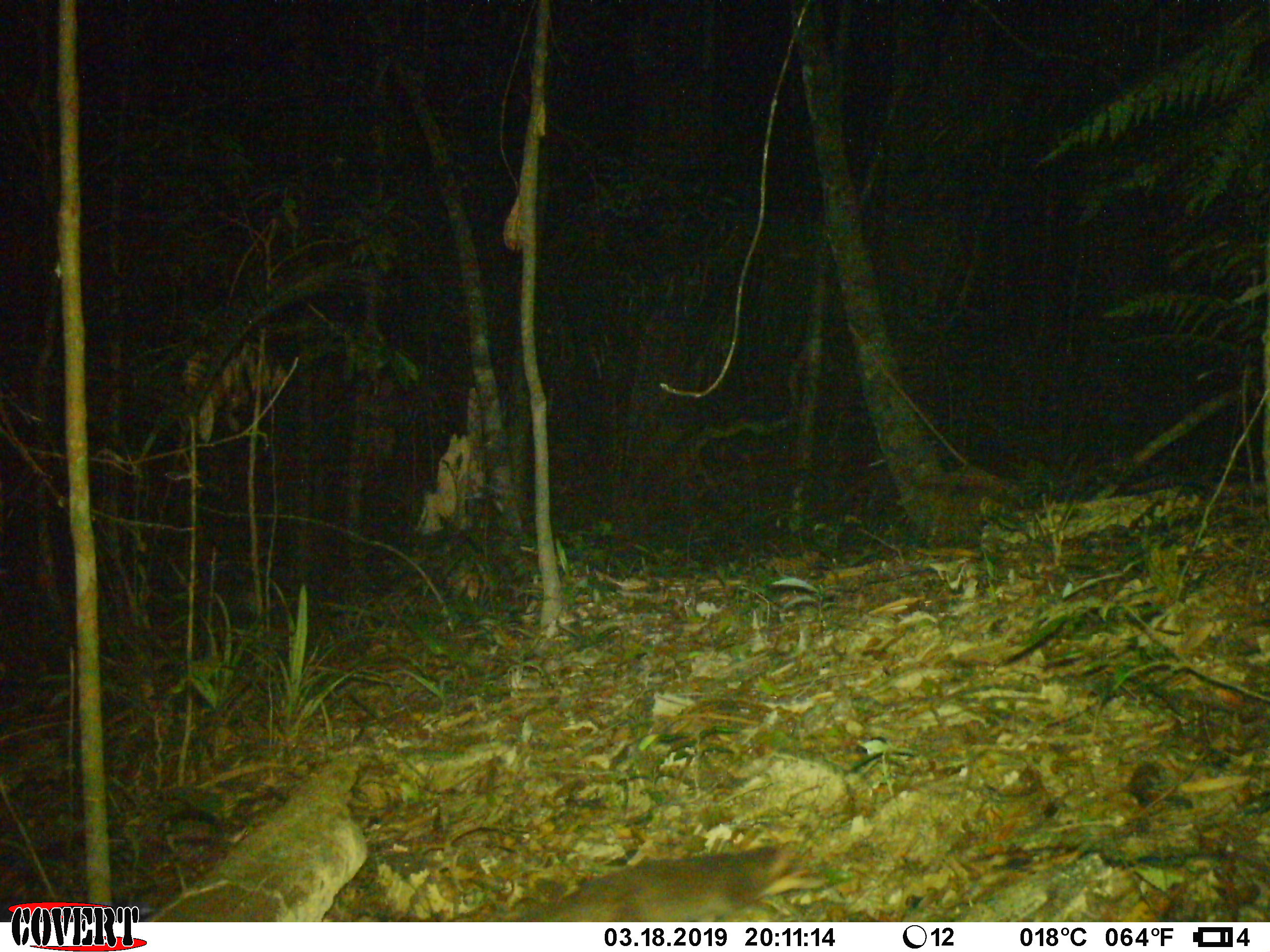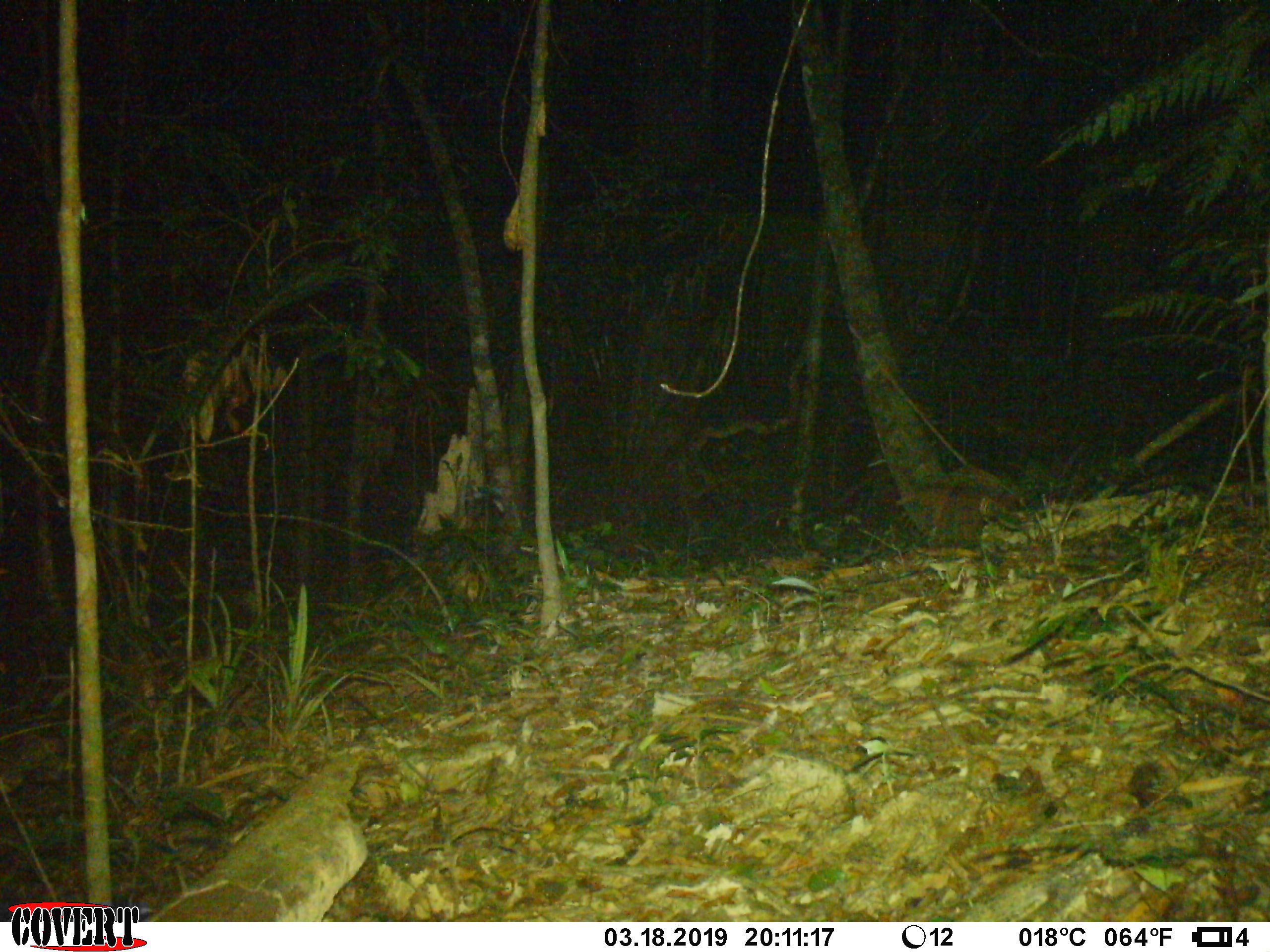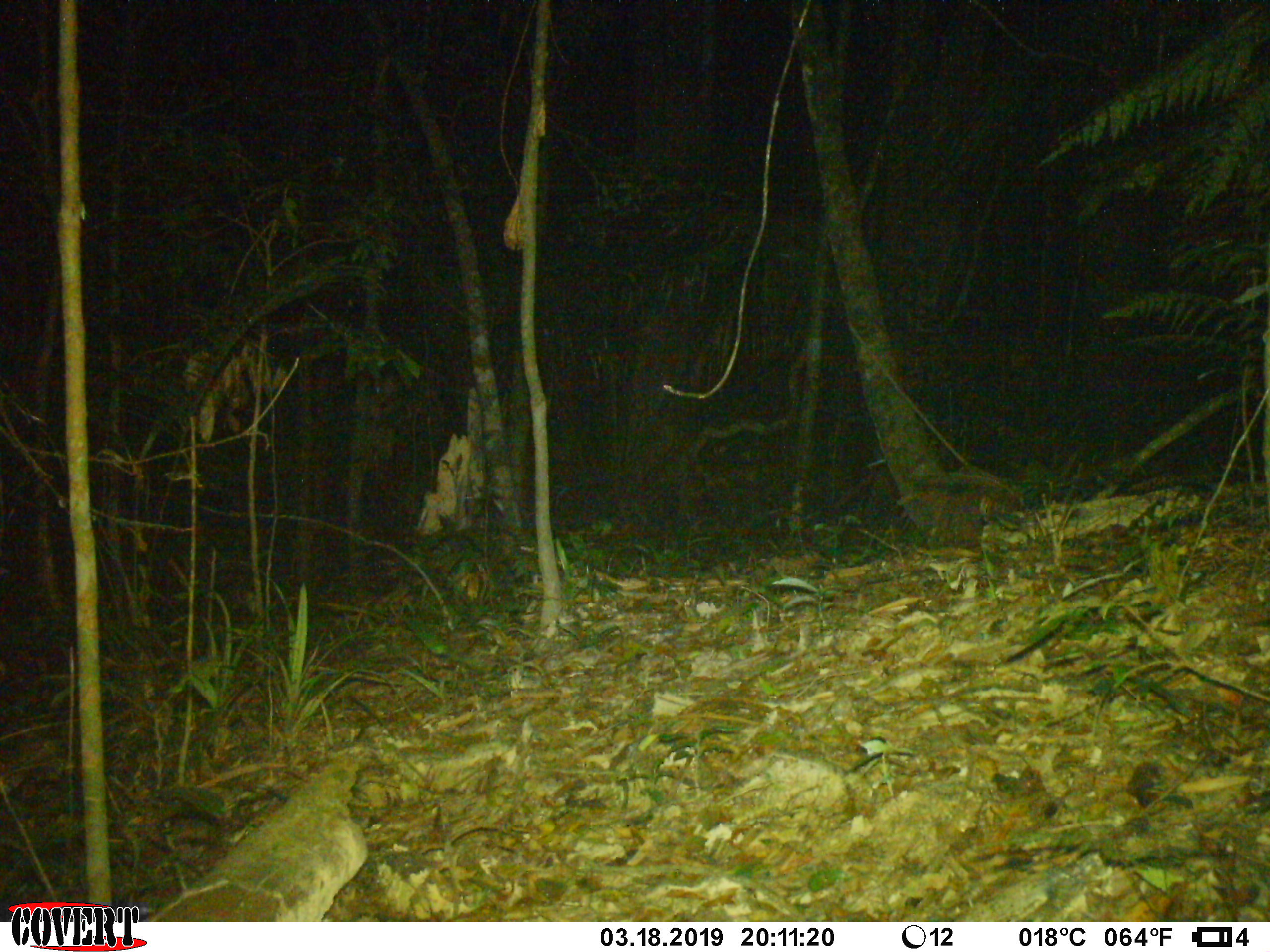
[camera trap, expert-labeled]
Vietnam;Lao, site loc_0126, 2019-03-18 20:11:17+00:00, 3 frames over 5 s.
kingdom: Animalia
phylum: Chordata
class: Mammalia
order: Carnivora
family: Mustelidae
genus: Melogale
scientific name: Melogale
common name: ferret badger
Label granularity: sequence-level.